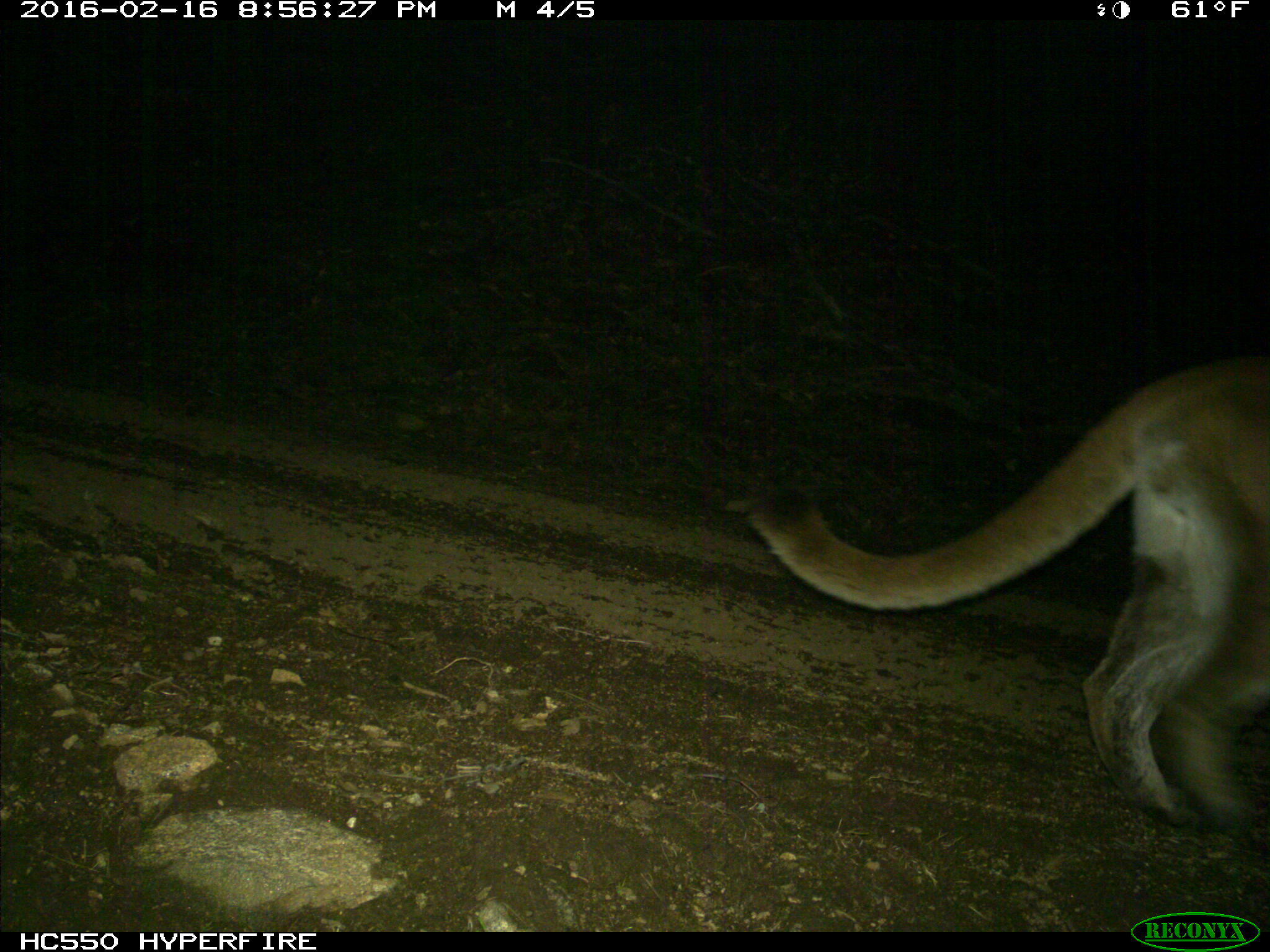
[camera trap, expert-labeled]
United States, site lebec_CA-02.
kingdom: Animalia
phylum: Chordata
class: Mammalia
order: Carnivora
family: Felidae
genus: Puma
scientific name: Puma concolor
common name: mountain lion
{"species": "Puma concolor (mountain lion)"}